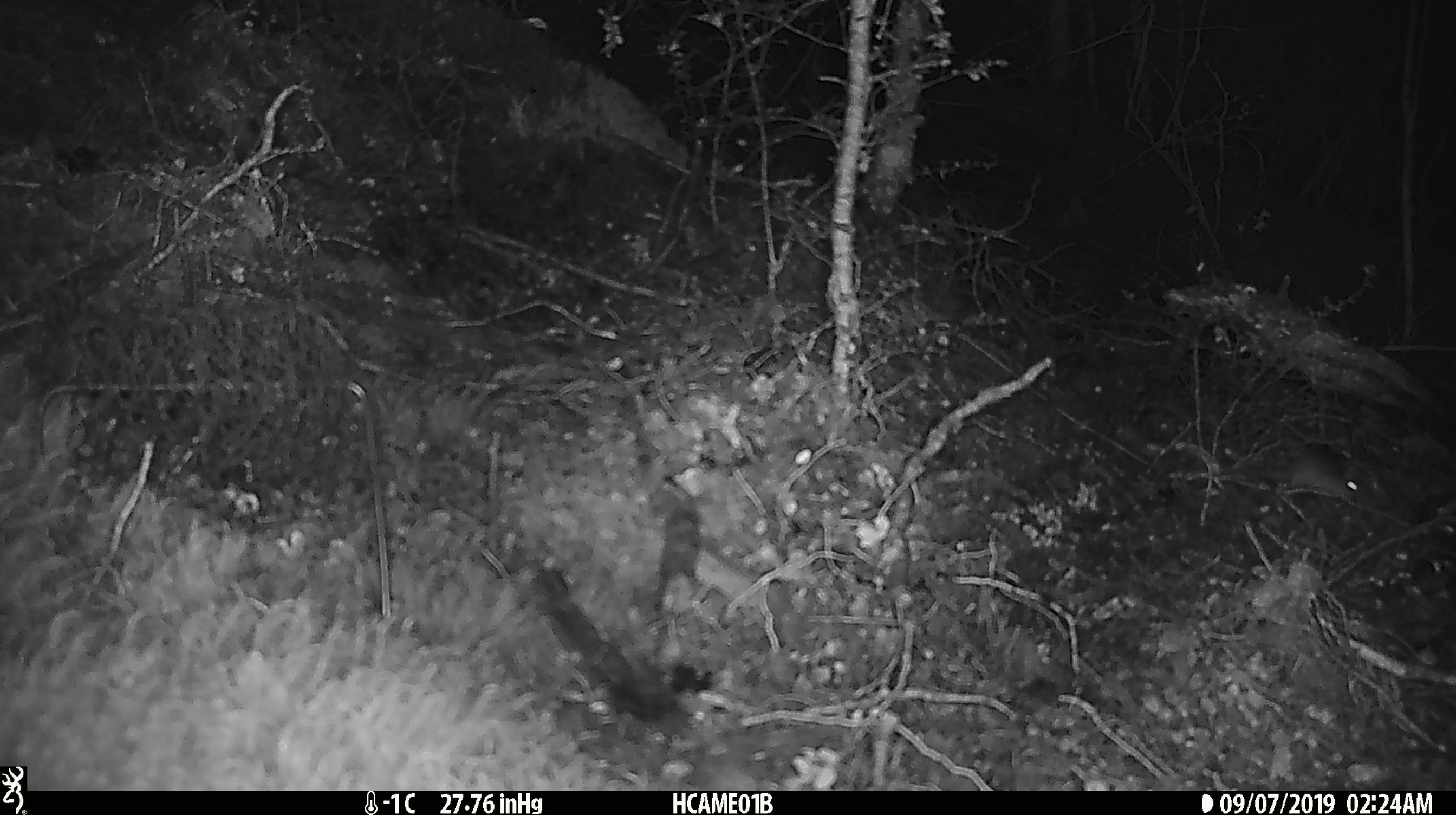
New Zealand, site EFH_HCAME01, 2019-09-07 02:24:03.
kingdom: Animalia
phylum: Chordata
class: Mammalia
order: Rodentia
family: Muridae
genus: Mus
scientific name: Mus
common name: mouse